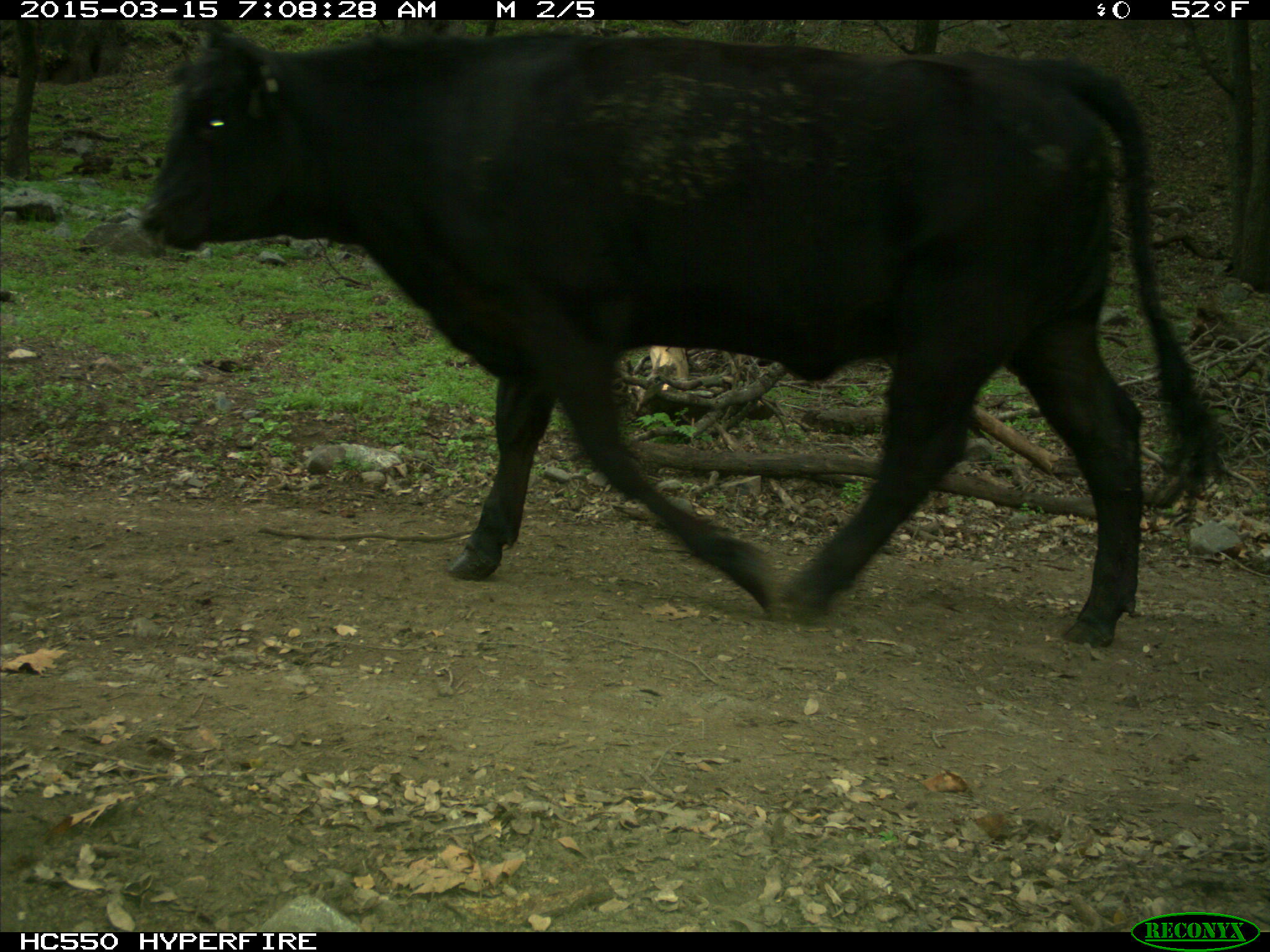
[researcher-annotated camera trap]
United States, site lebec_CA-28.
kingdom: Animalia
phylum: Chordata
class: Mammalia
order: Artiodactyla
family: Bovidae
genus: Bos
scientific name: Bos taurus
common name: domestic cow